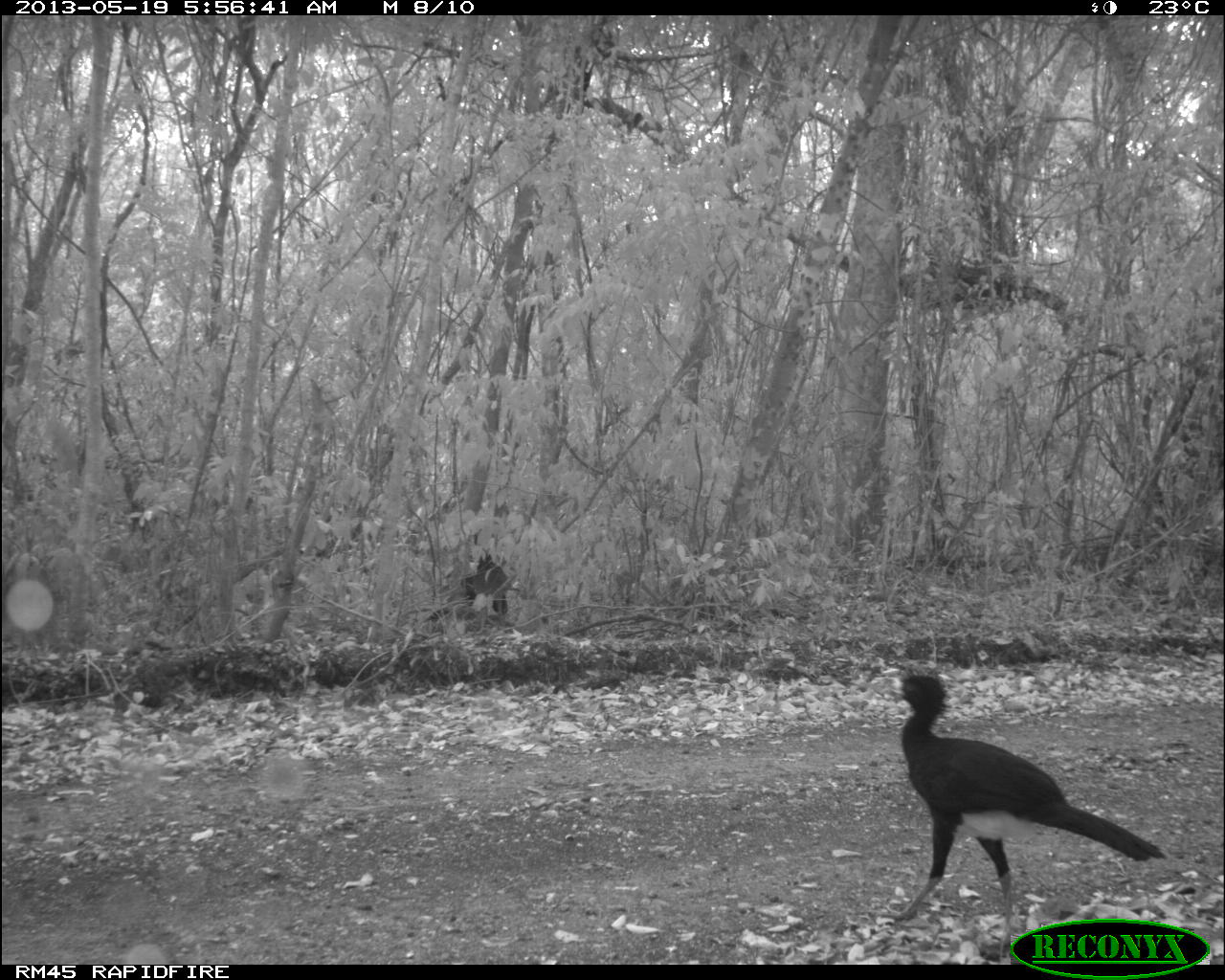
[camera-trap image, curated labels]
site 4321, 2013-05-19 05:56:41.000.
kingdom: Animalia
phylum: Chordata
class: Aves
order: Galliformes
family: Cracidae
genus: Crax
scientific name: Crax rubra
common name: great curassow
Crax rubra (great curassow), count 2.